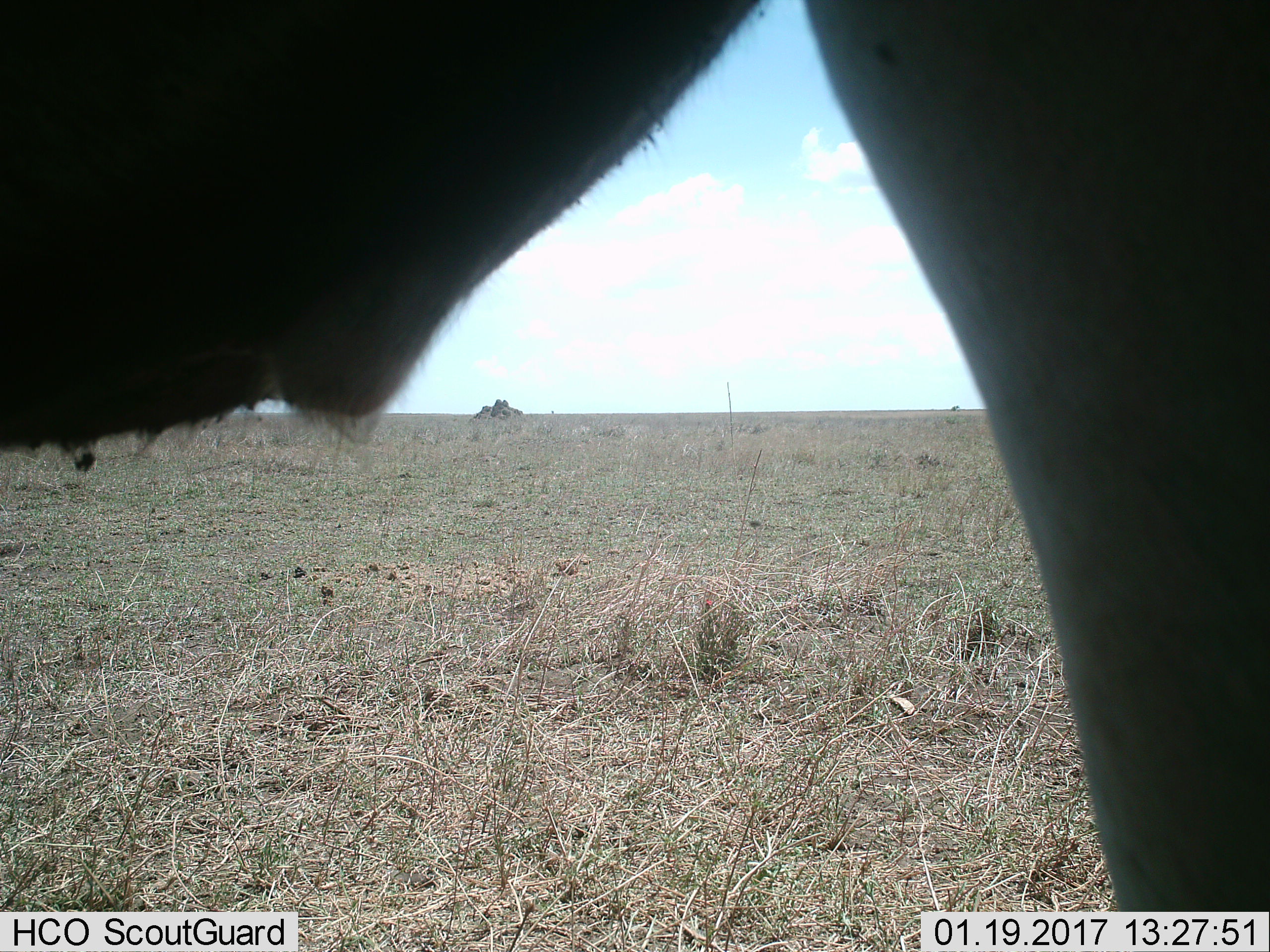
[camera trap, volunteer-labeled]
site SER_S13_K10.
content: unidentified animal